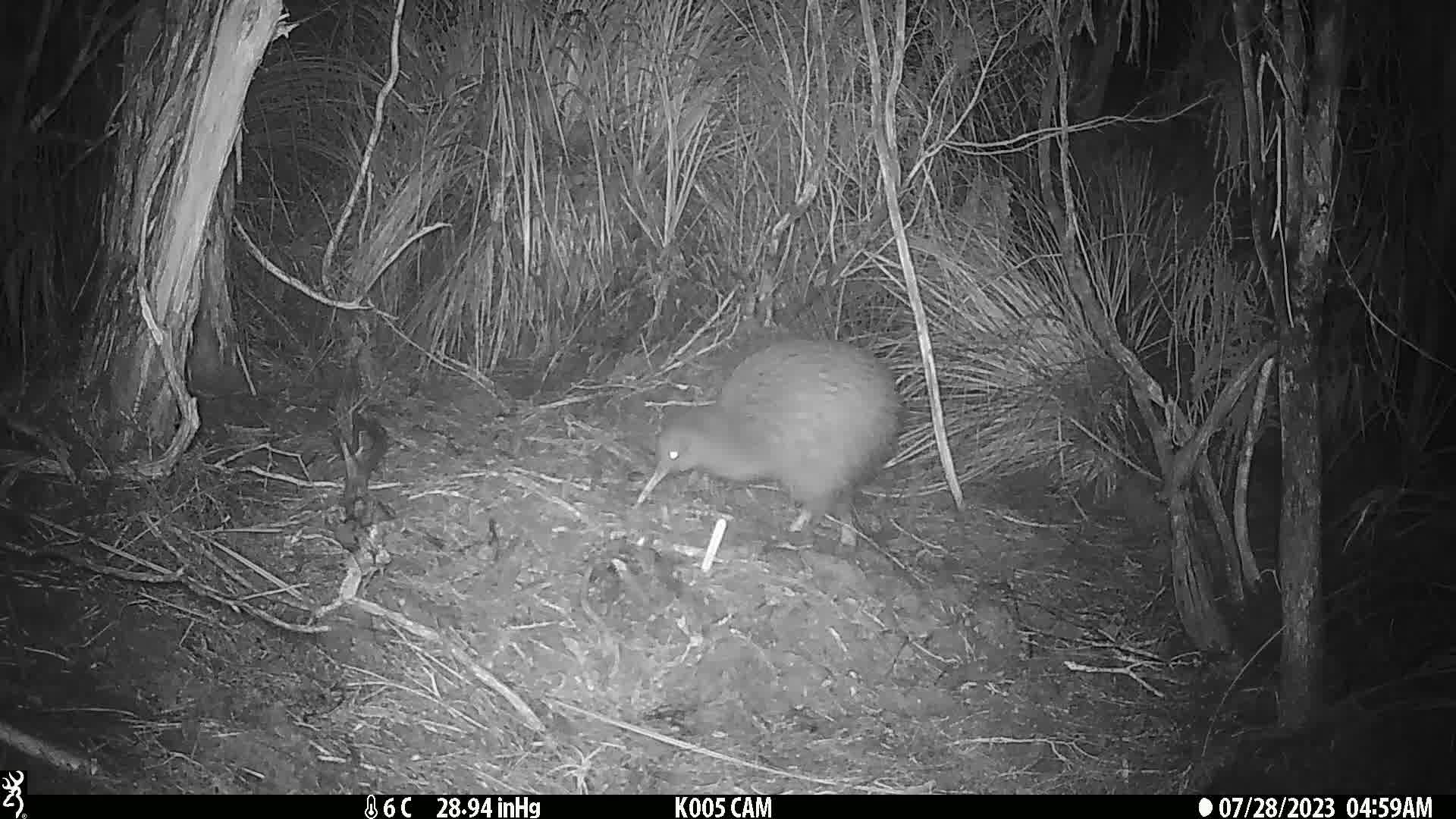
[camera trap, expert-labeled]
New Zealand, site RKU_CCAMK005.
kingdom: Animalia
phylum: Chordata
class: Aves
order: Apterygiformes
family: Apterygidae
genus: Apteryx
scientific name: Apteryx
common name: kiwi